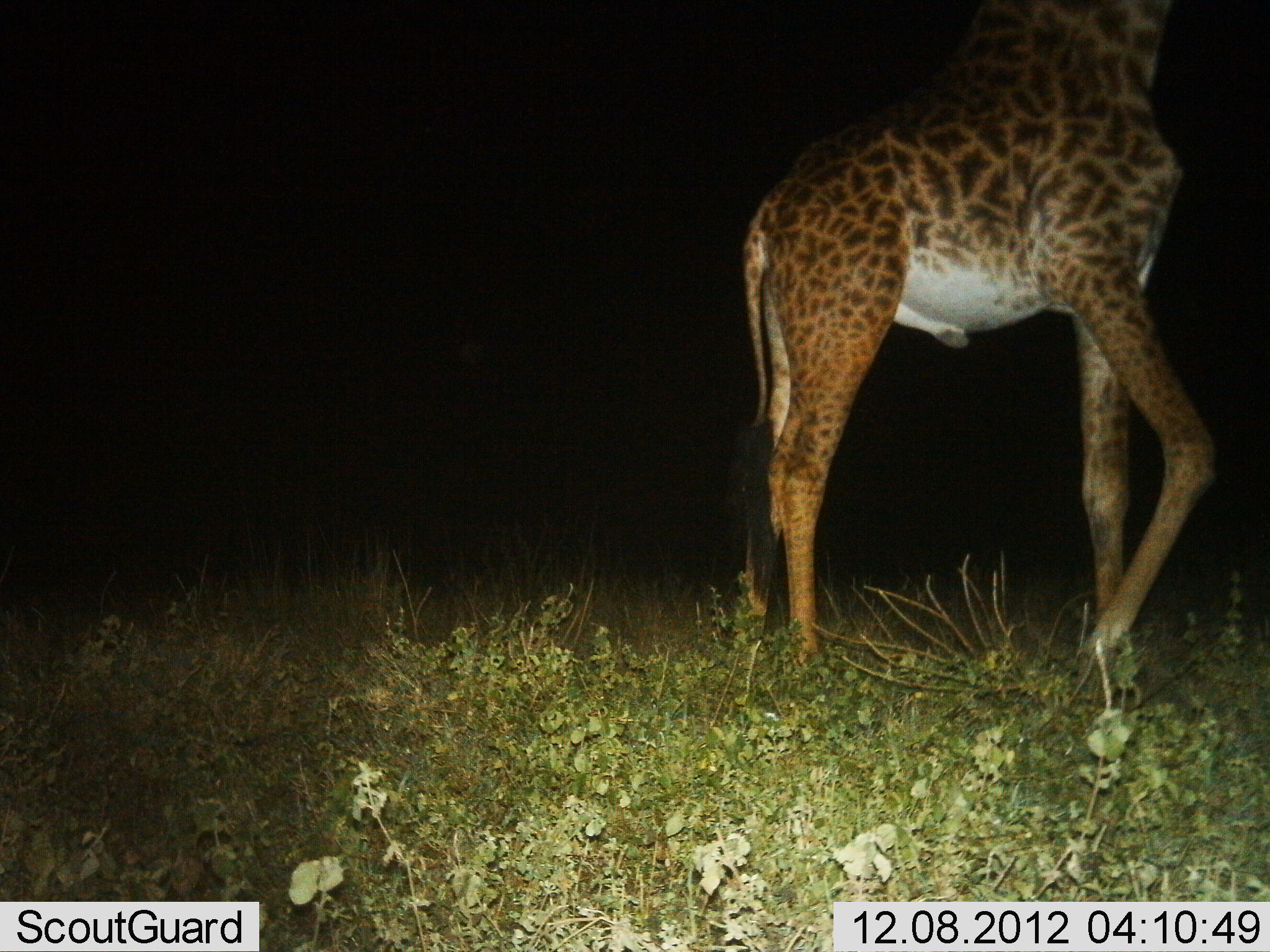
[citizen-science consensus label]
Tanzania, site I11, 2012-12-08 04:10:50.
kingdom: Animalia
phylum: Chordata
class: Mammalia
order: Artiodactyla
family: Giraffidae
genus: Giraffa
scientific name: Giraffa camelopardalis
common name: giraffe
Giraffe (Giraffa camelopardalis), count 1. Behavior (volunteer vote fractions): standing 80%, resting 0%, moving 20%, interacting 0%. Young present (vote fraction): 0%. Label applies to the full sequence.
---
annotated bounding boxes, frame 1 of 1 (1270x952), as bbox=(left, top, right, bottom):
animal: bbox=(731, 0, 1217, 727)